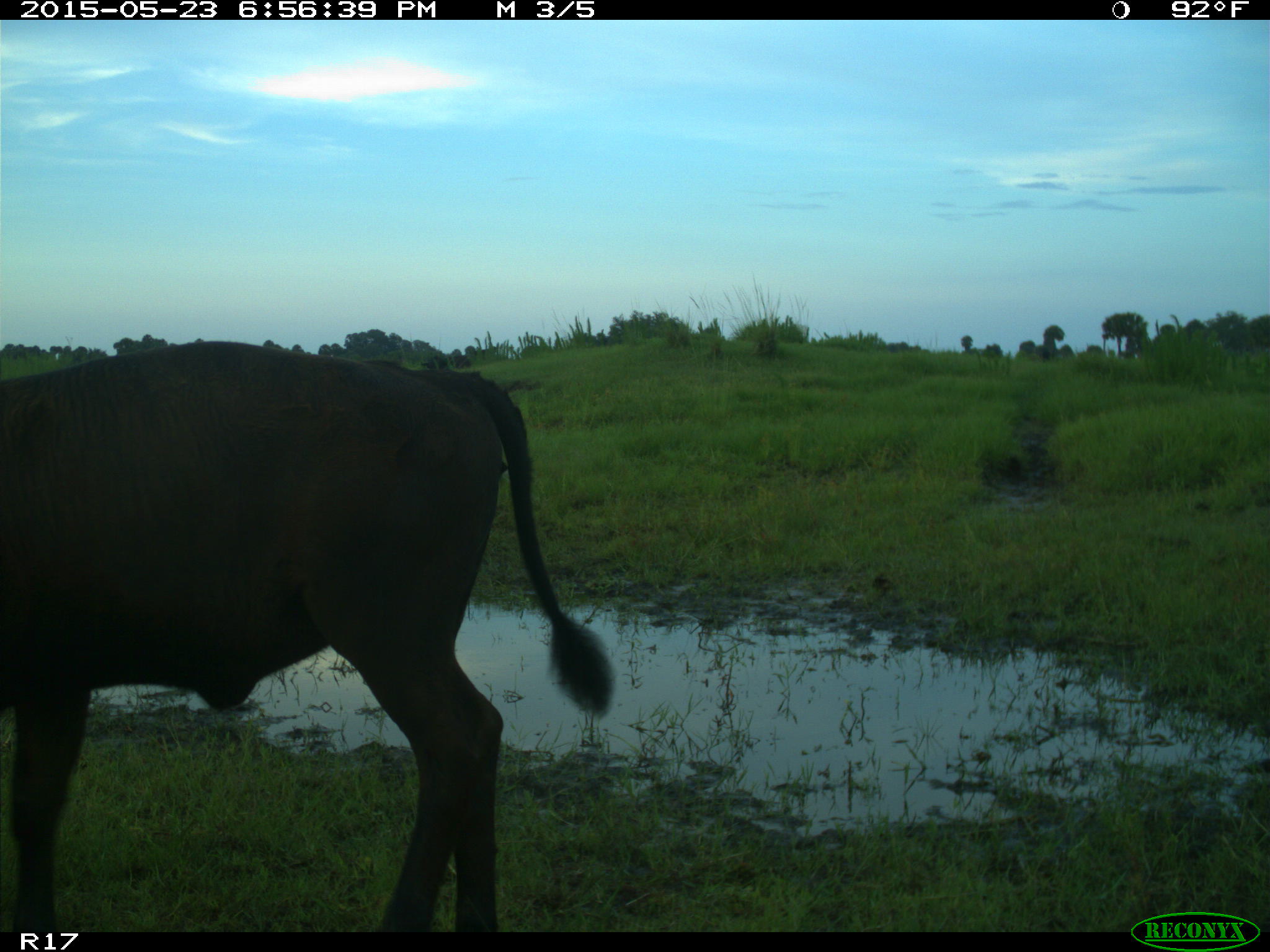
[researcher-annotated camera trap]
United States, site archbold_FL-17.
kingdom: Animalia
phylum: Chordata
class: Mammalia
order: Artiodactyla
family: Bovidae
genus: Bos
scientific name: Bos taurus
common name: domestic cow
Bos taurus (domestic cow).